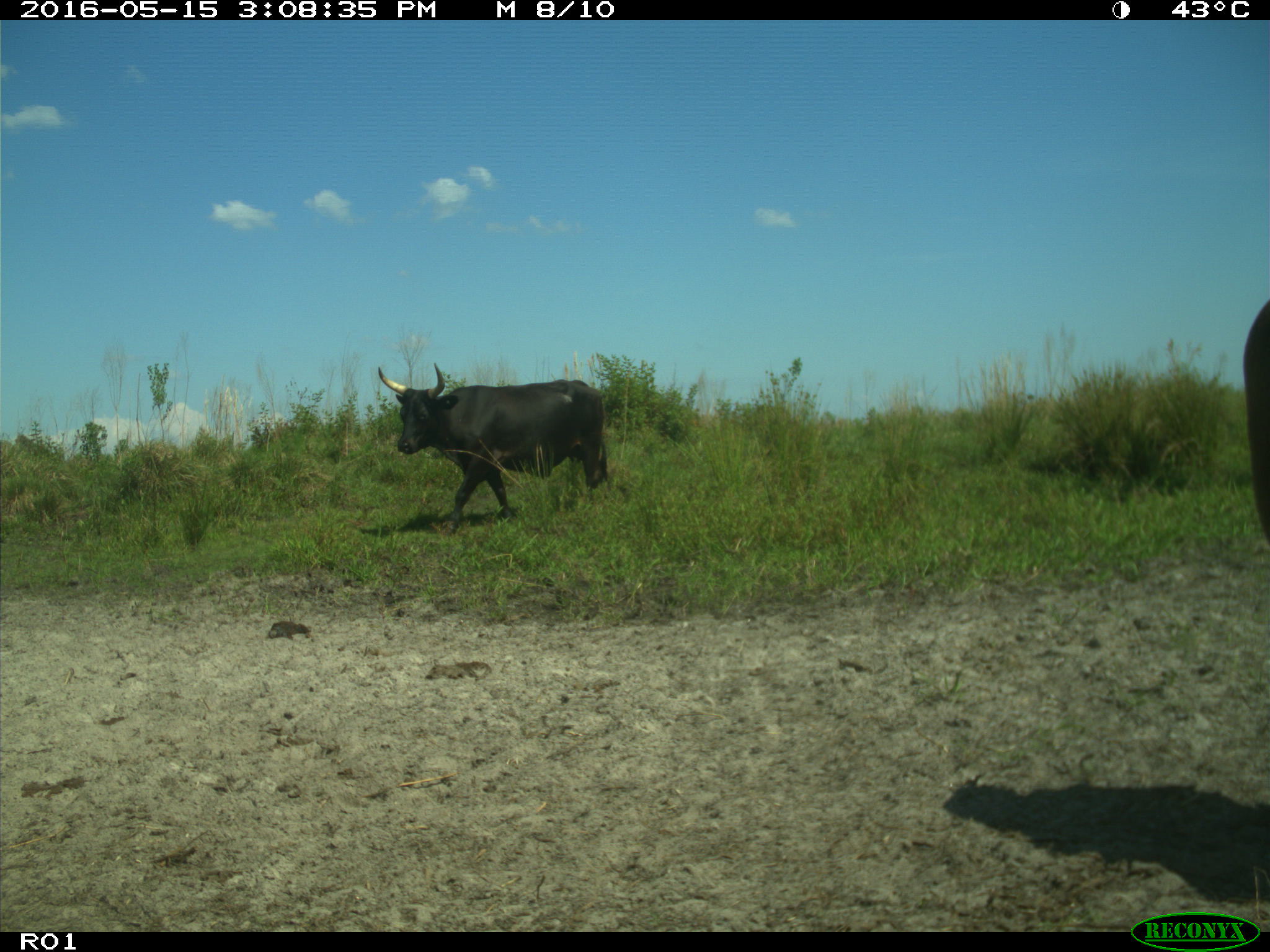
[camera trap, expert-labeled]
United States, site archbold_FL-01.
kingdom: Animalia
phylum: Chordata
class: Mammalia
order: Artiodactyla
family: Bovidae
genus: Bos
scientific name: Bos taurus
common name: domestic cow